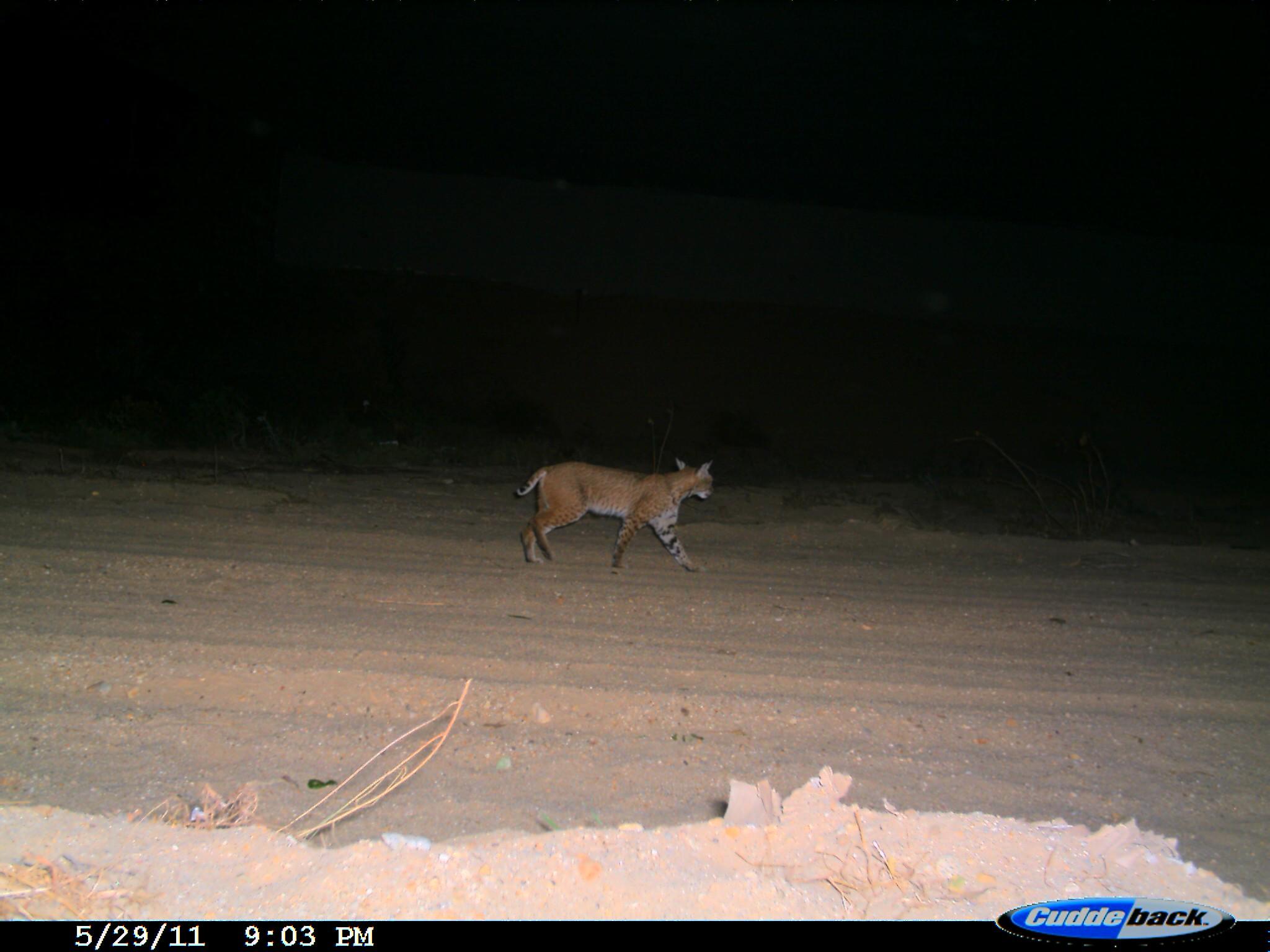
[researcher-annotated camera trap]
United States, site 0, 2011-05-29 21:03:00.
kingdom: Animalia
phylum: Chordata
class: Mammalia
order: Carnivora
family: Felidae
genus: Lynx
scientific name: Lynx rufus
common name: bobcat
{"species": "bobcat (Lynx rufus)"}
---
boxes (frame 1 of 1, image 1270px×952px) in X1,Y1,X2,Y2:
bobcat: 502,441,735,582